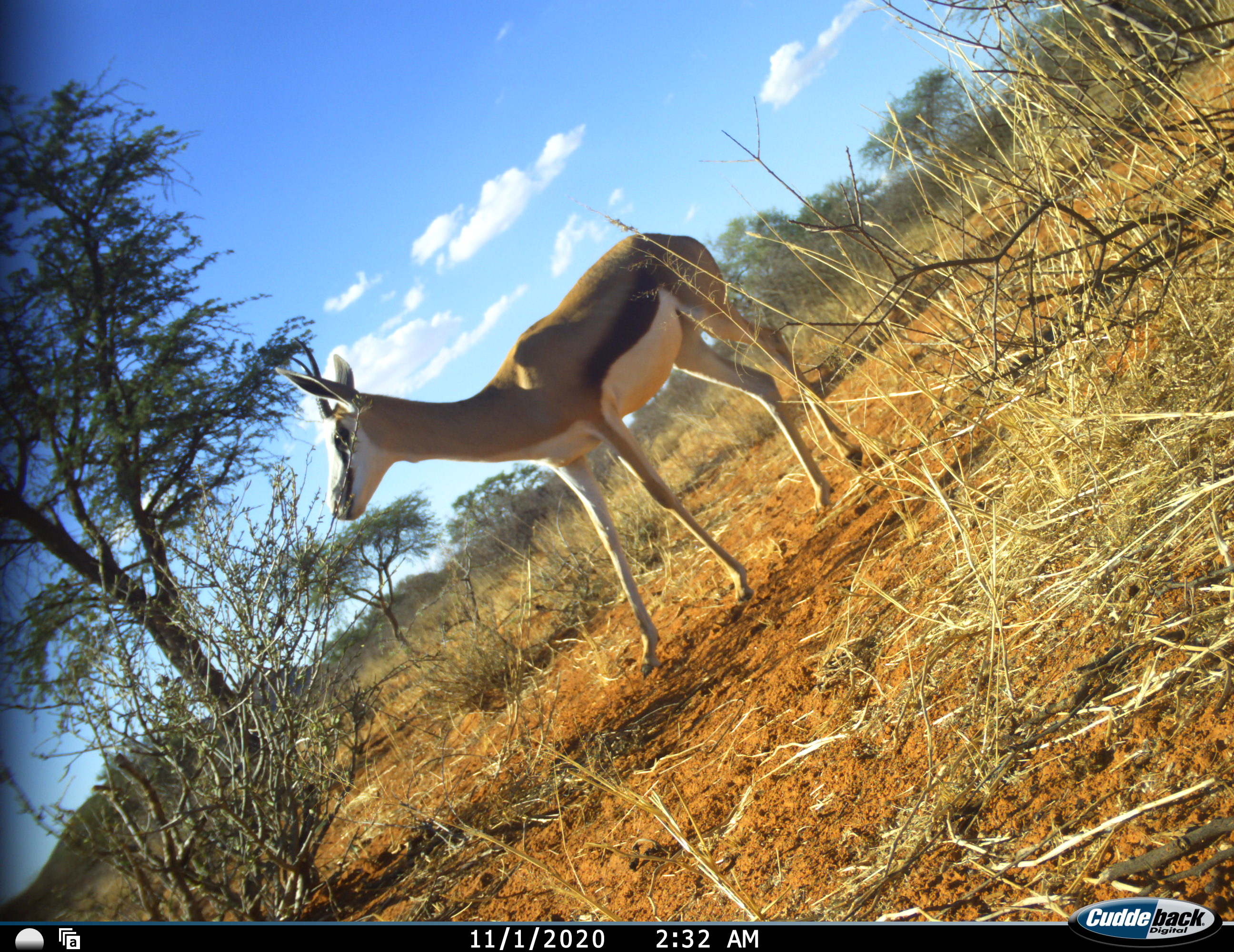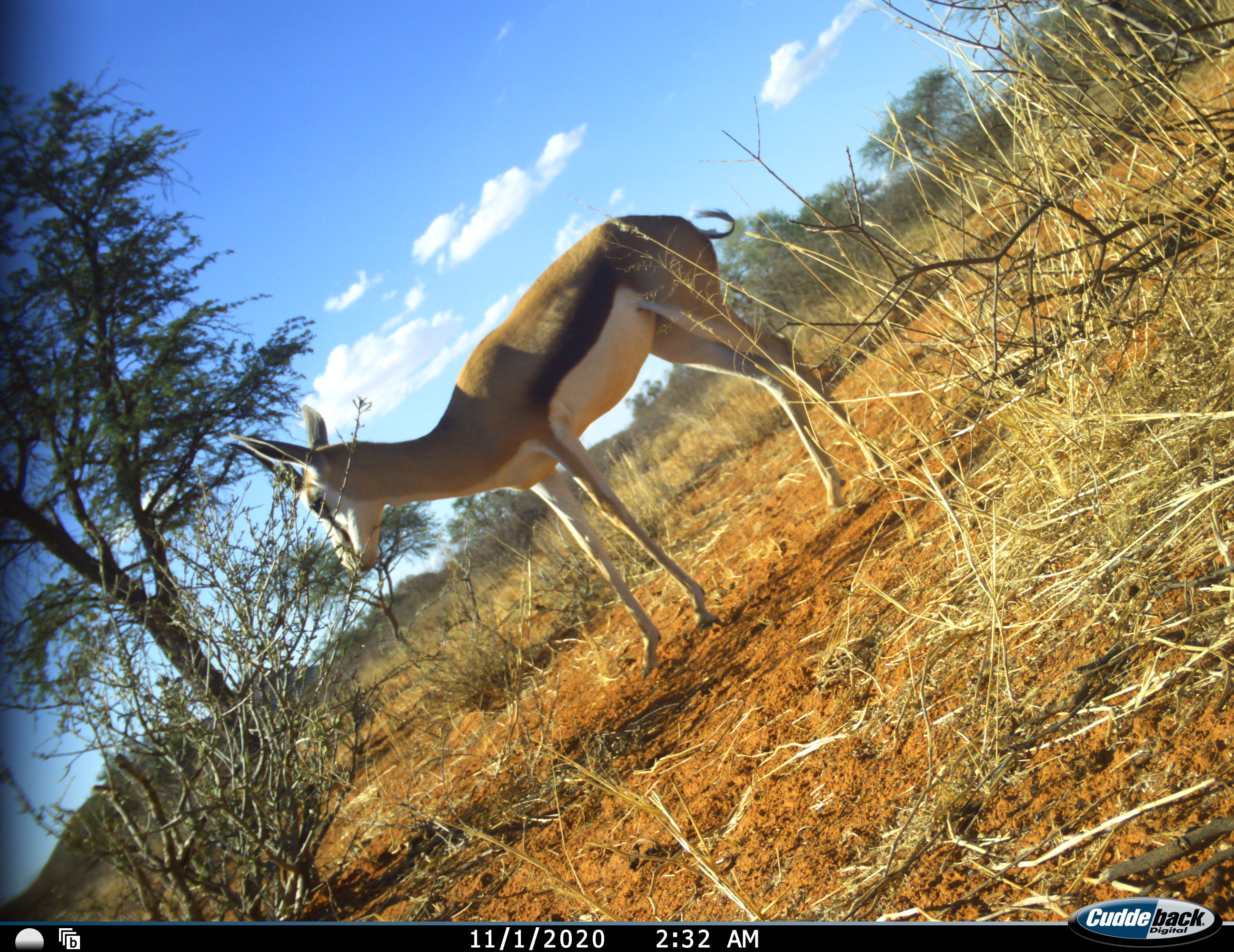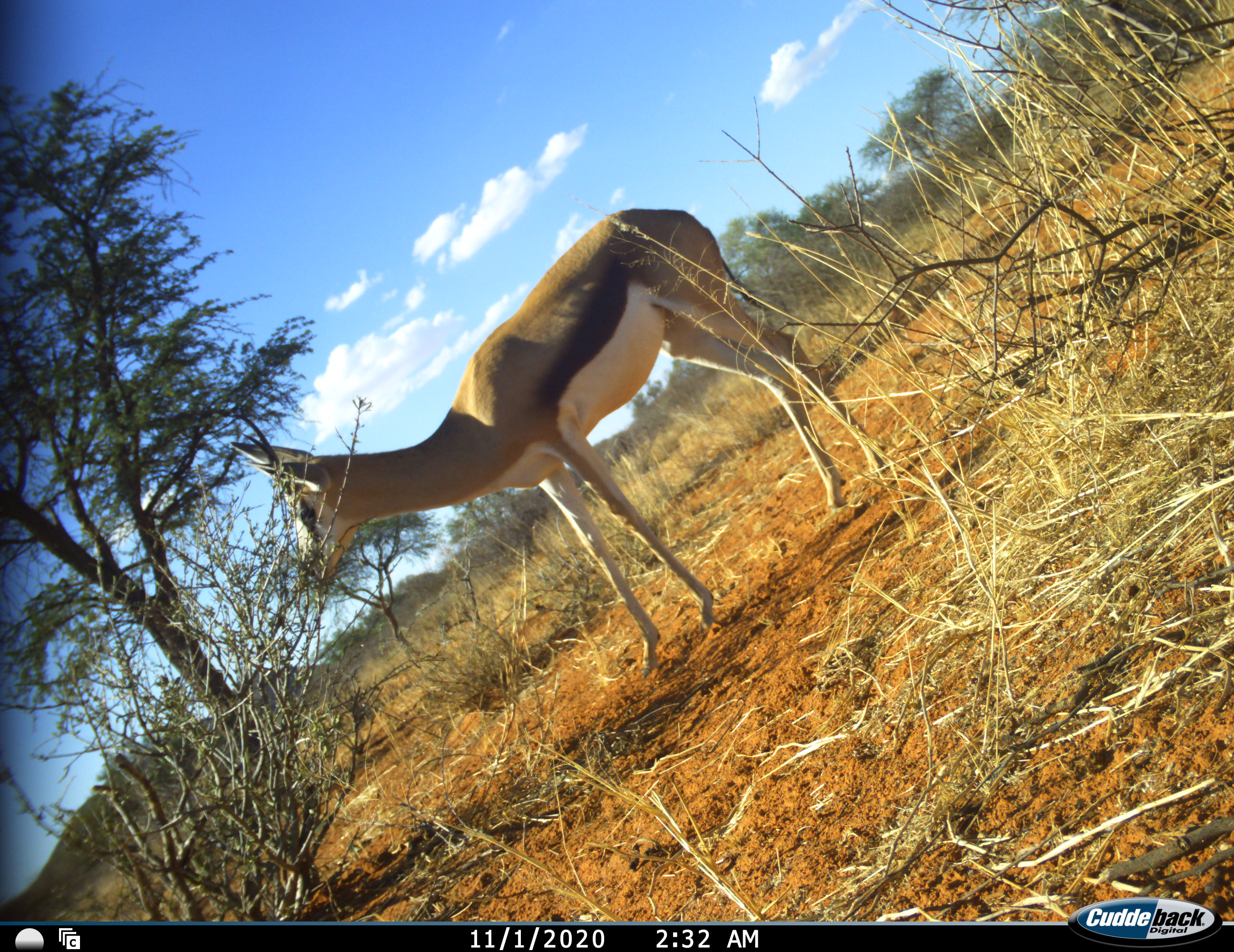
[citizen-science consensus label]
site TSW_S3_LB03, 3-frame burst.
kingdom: Animalia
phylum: Chordata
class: Mammalia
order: Artiodactyla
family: Bovidae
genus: Antidorcas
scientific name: Antidorcas marsupialis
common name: springbok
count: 1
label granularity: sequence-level